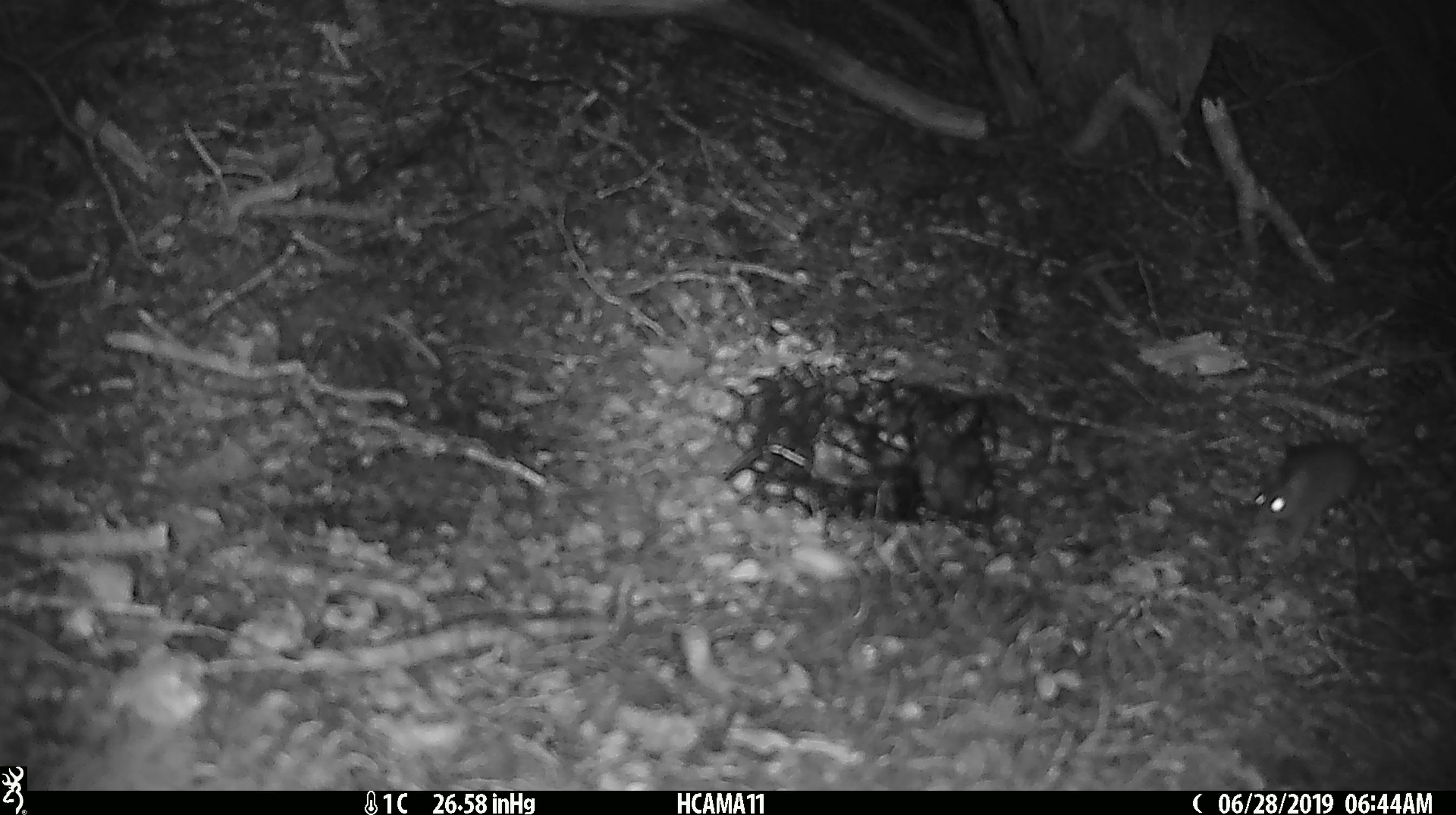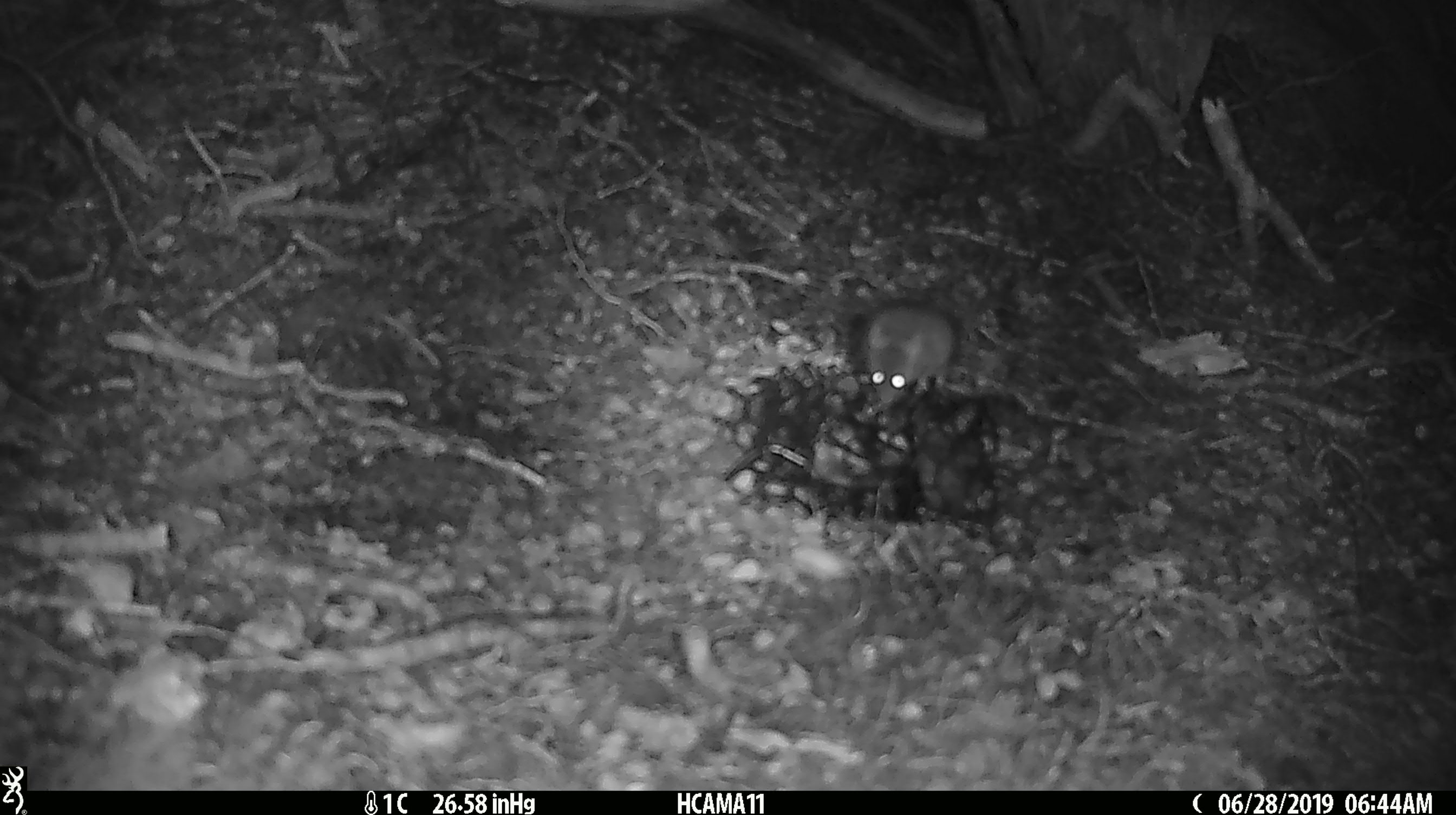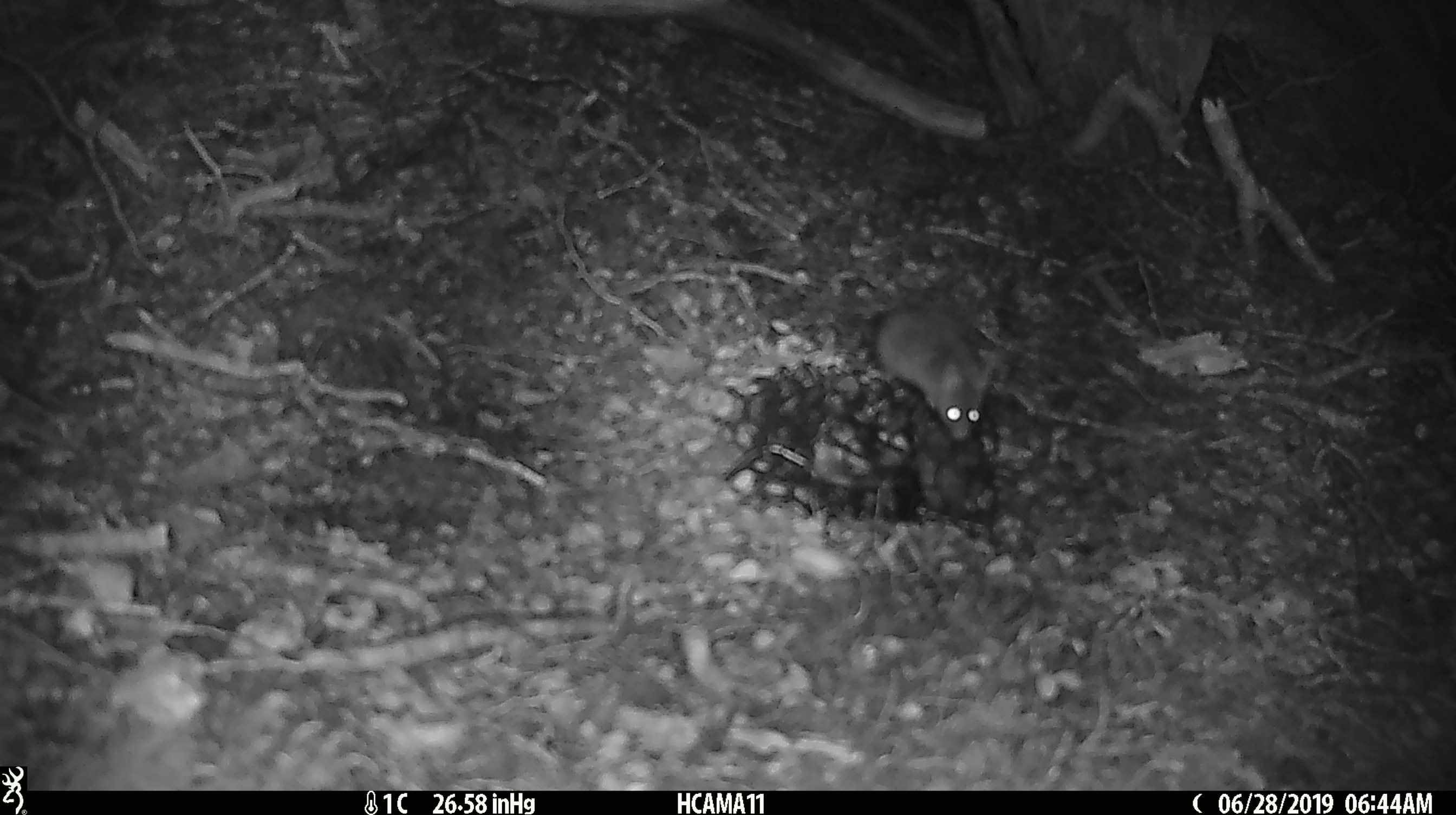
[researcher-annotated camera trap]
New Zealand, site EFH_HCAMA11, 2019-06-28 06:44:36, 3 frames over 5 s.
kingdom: Animalia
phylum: Chordata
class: Mammalia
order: Rodentia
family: Muridae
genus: Mus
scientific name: Mus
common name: mouse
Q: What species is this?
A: Mouse (Mus).